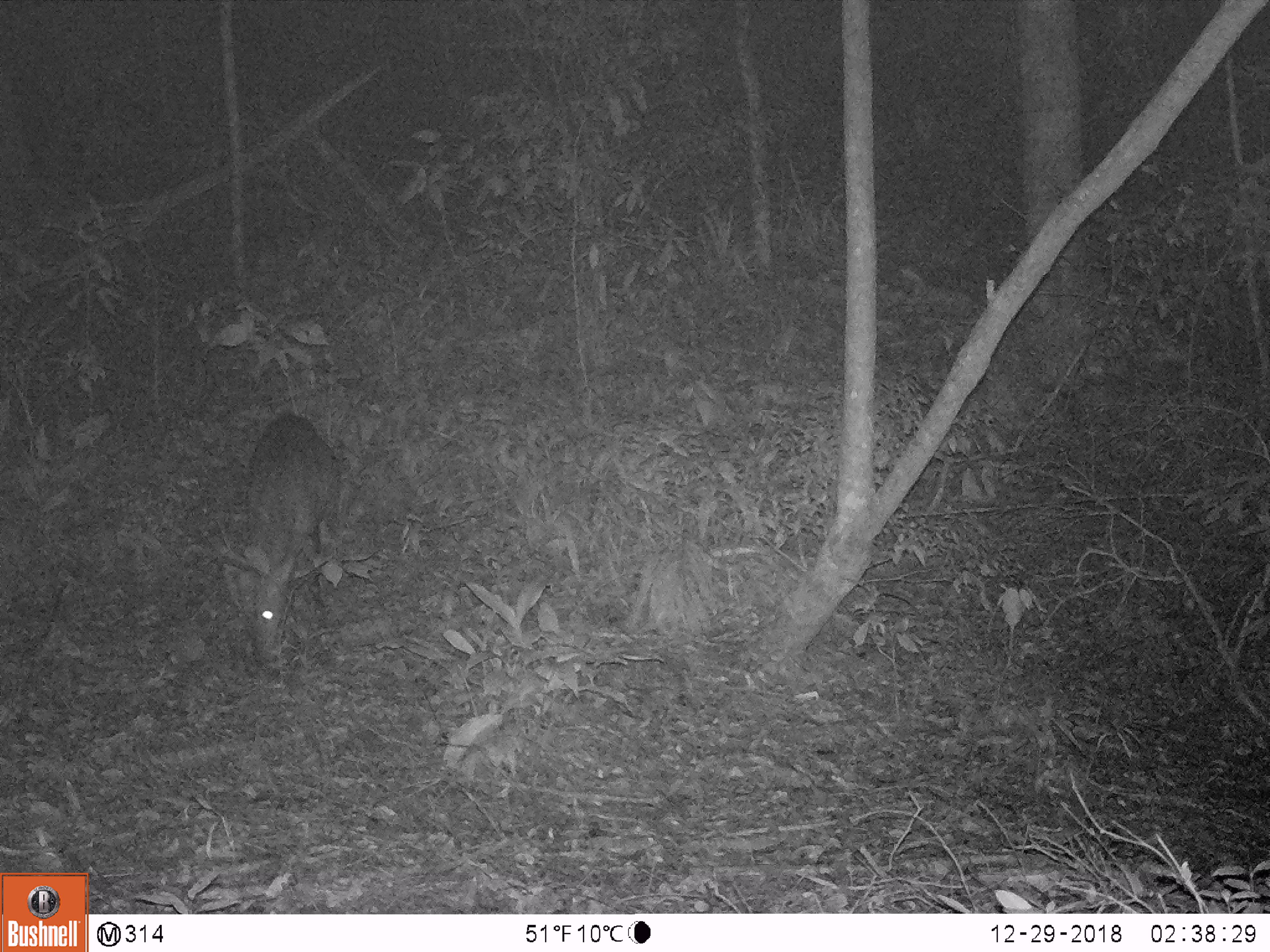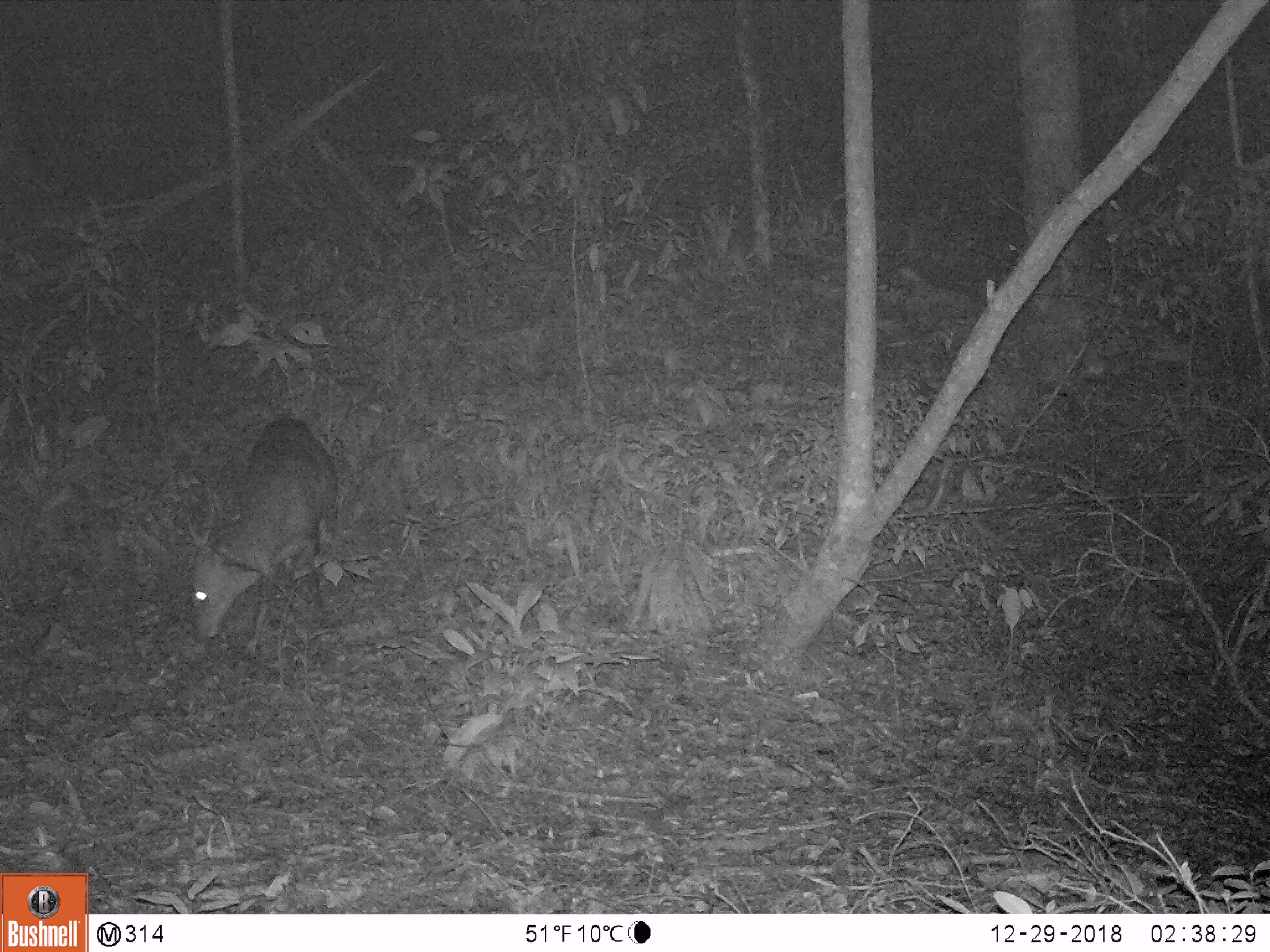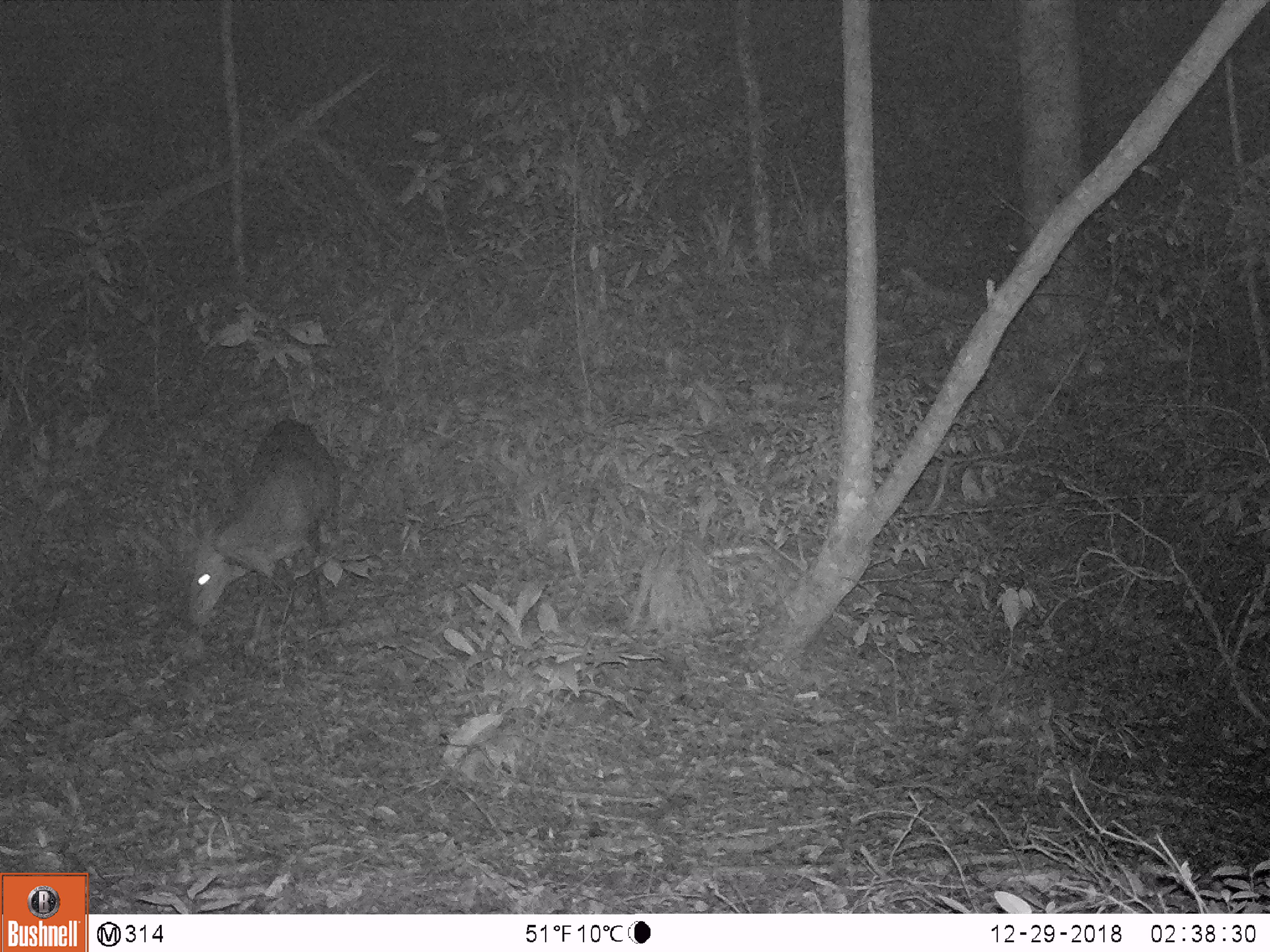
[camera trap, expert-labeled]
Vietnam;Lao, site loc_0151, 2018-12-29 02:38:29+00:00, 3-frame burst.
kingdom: Animalia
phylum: Chordata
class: Mammalia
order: Artiodactyla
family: Cervidae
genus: Muntiacus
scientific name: Muntiacus vuquangensis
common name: large-antlered muntjac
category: large antlered muntjac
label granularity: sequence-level